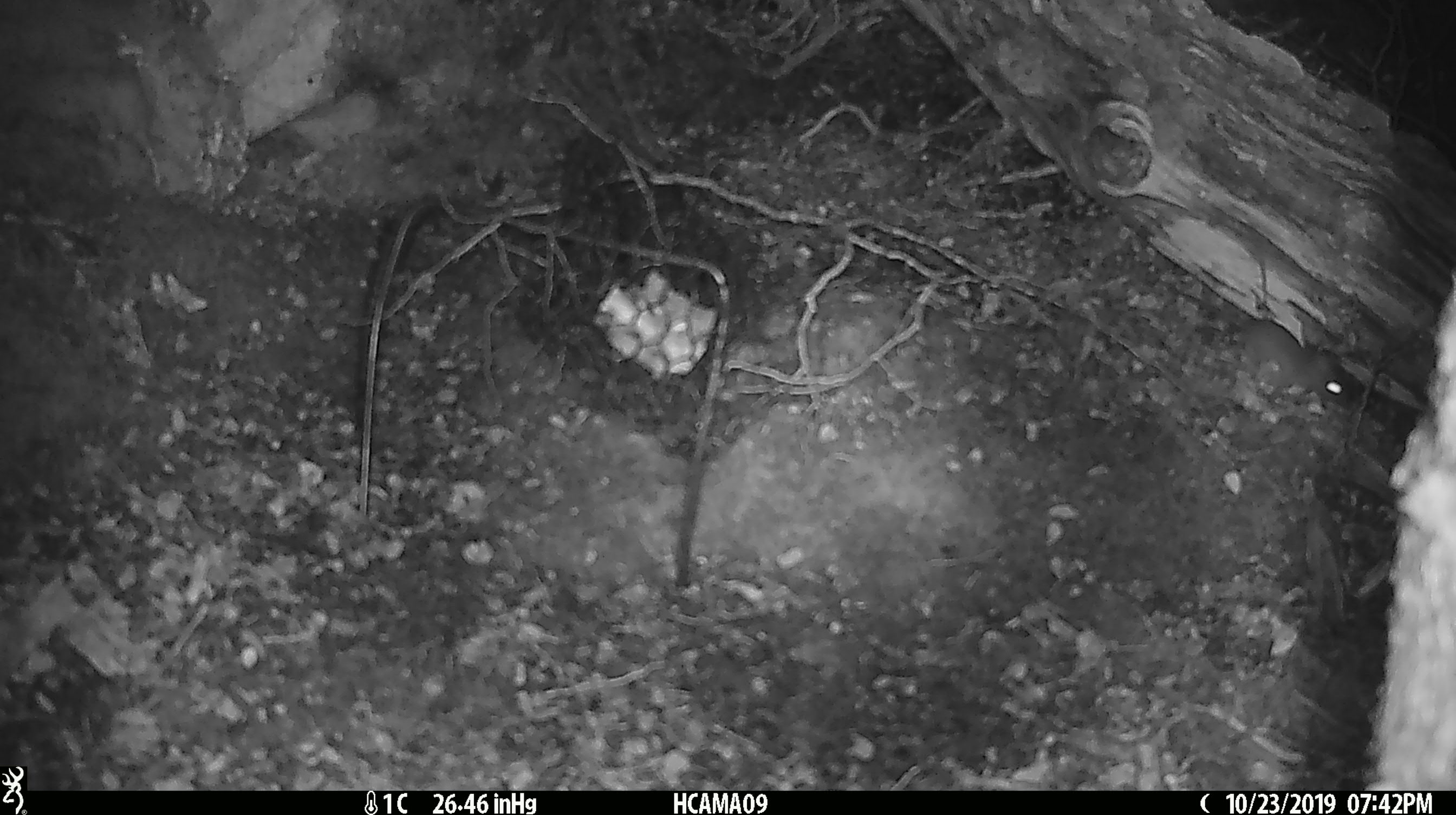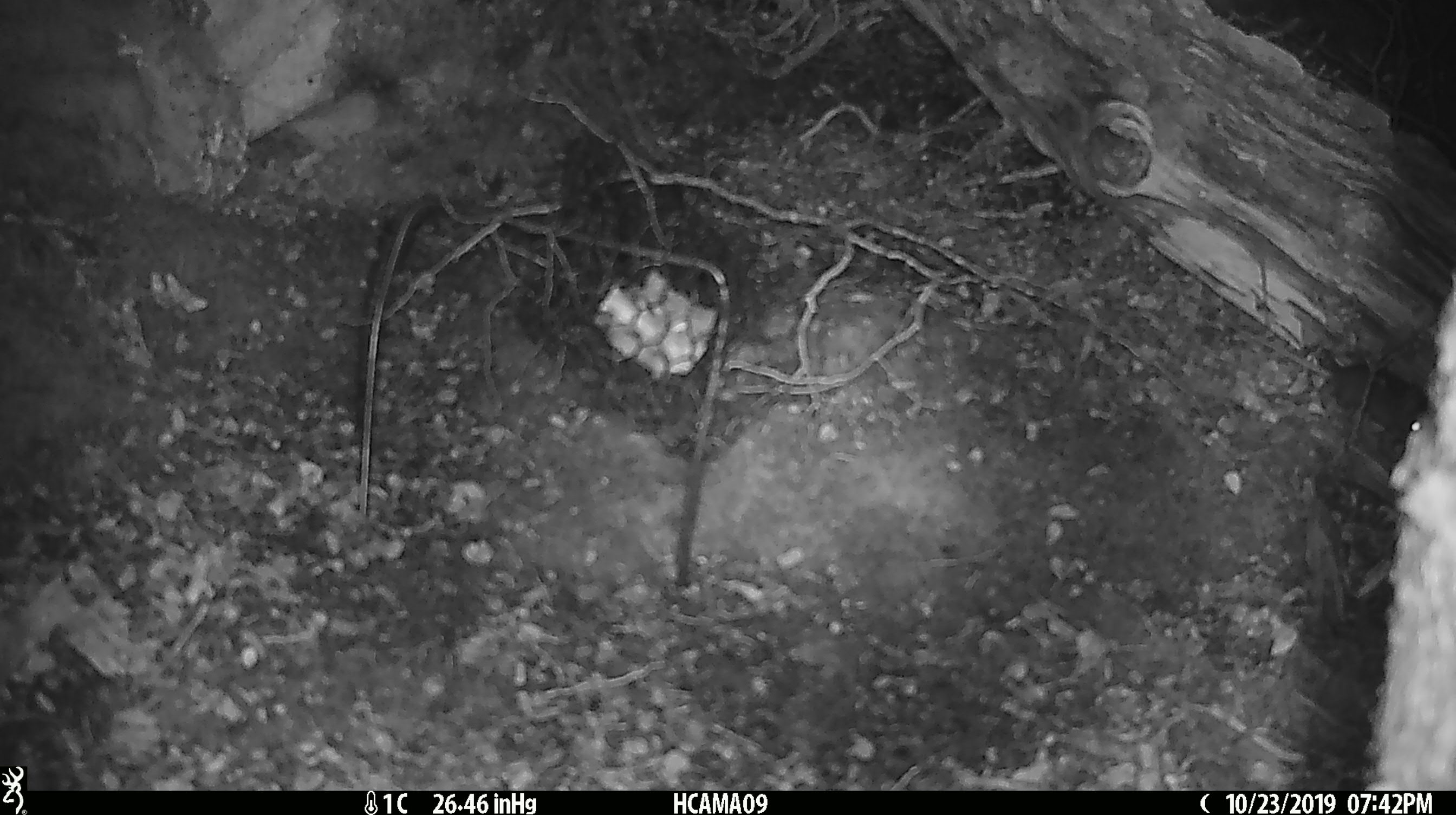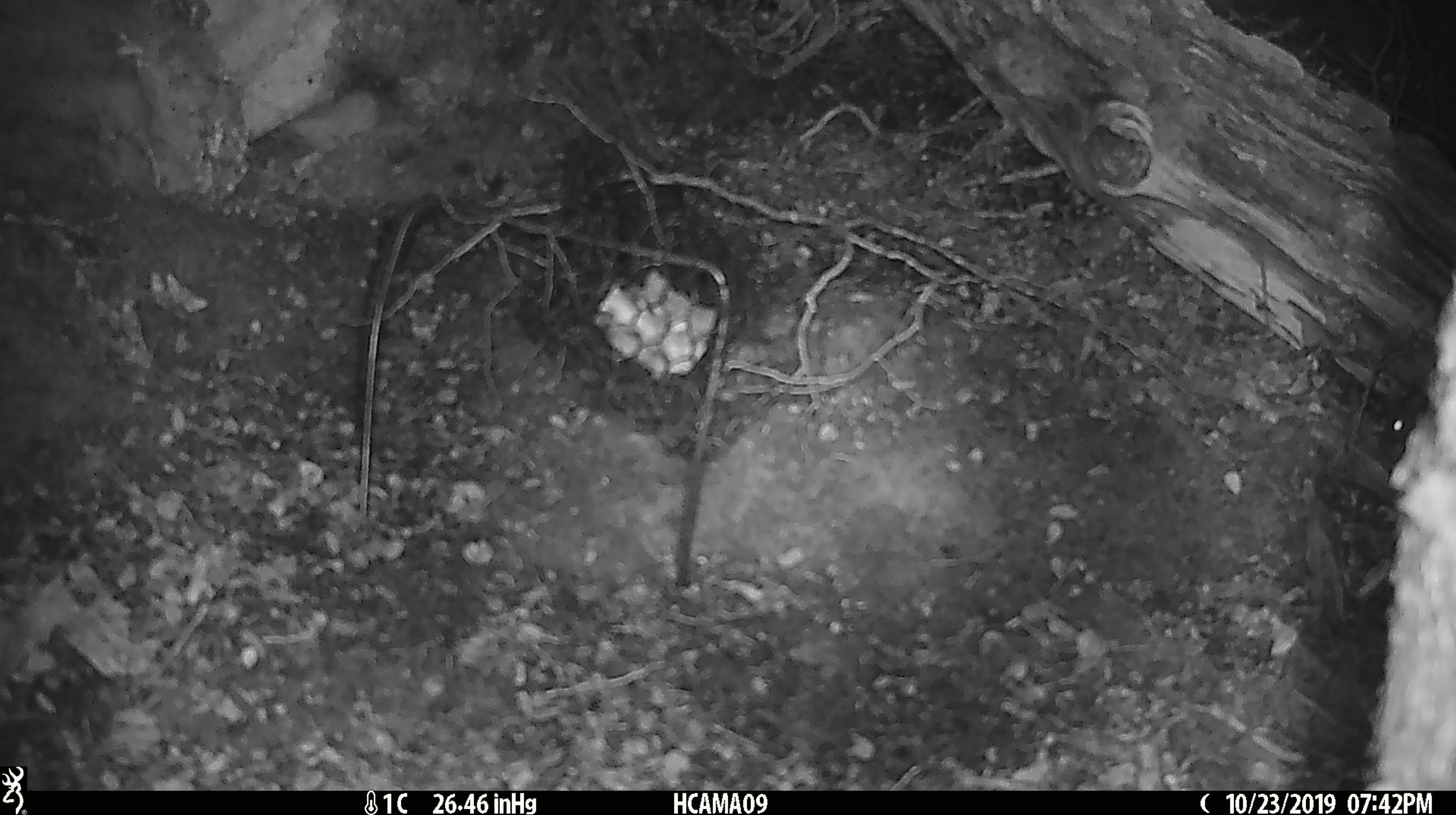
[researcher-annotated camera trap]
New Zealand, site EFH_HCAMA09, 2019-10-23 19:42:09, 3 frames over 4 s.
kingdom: Animalia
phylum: Chordata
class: Mammalia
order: Rodentia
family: Muridae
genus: Mus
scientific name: Mus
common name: mouse